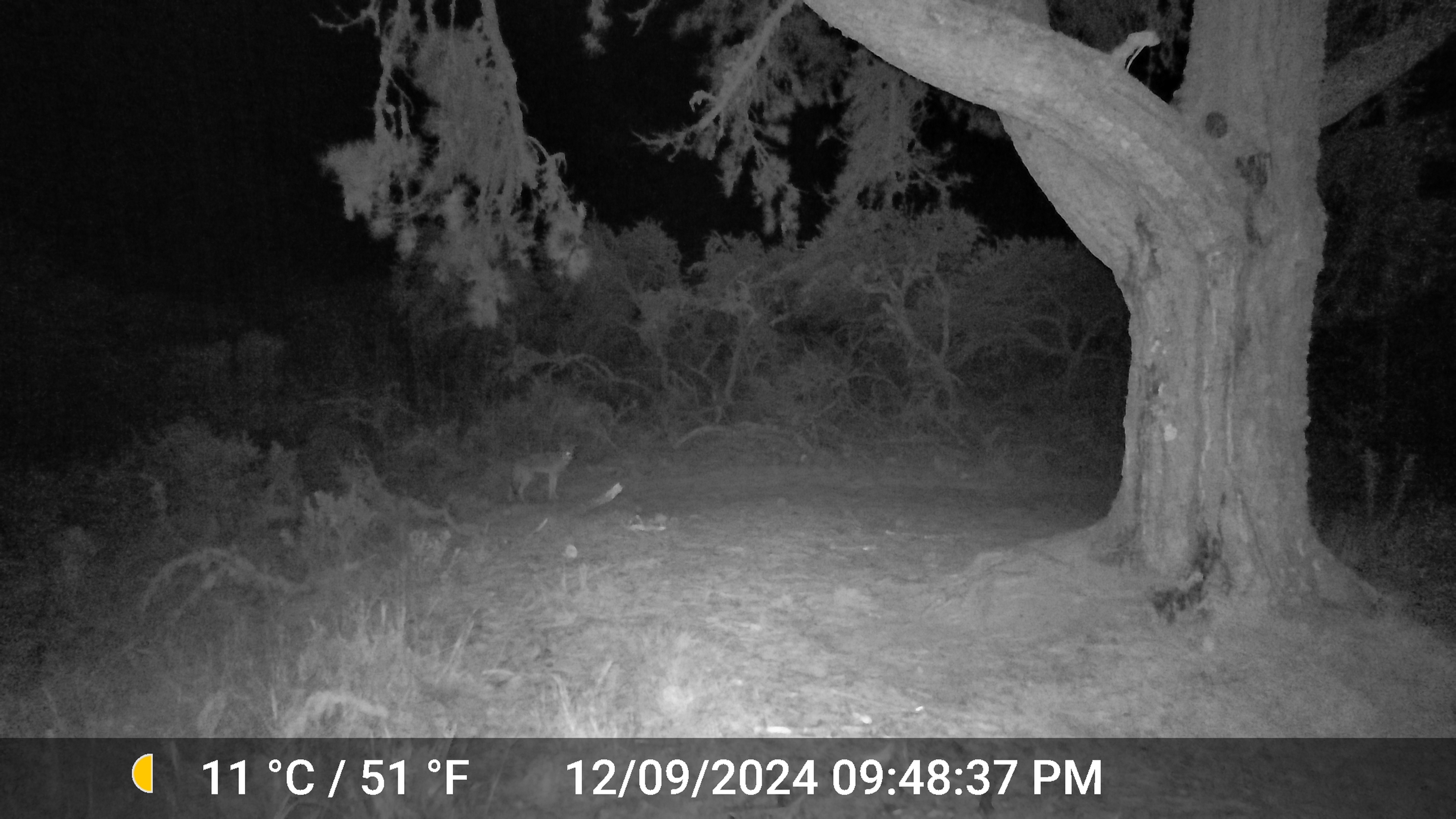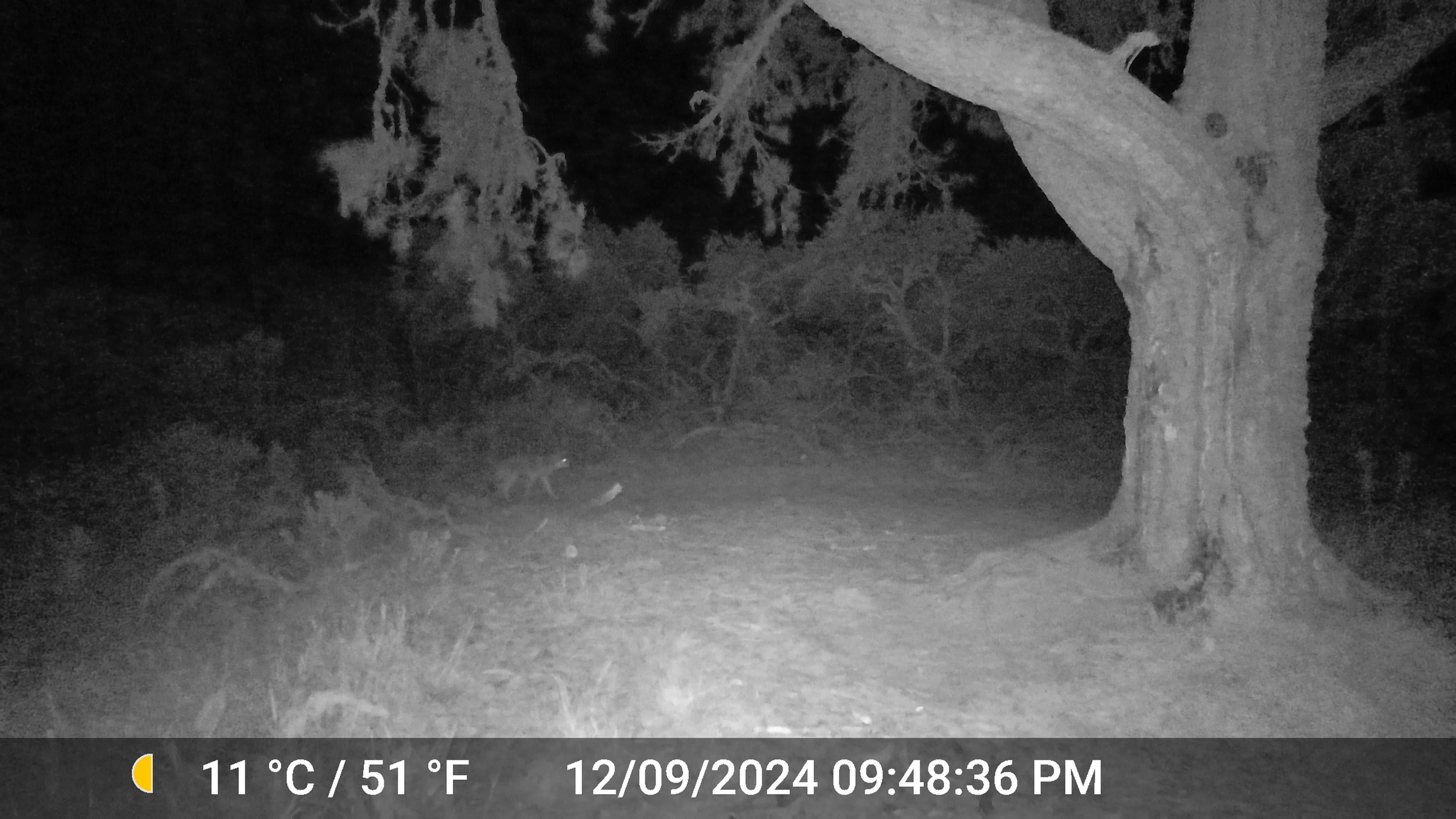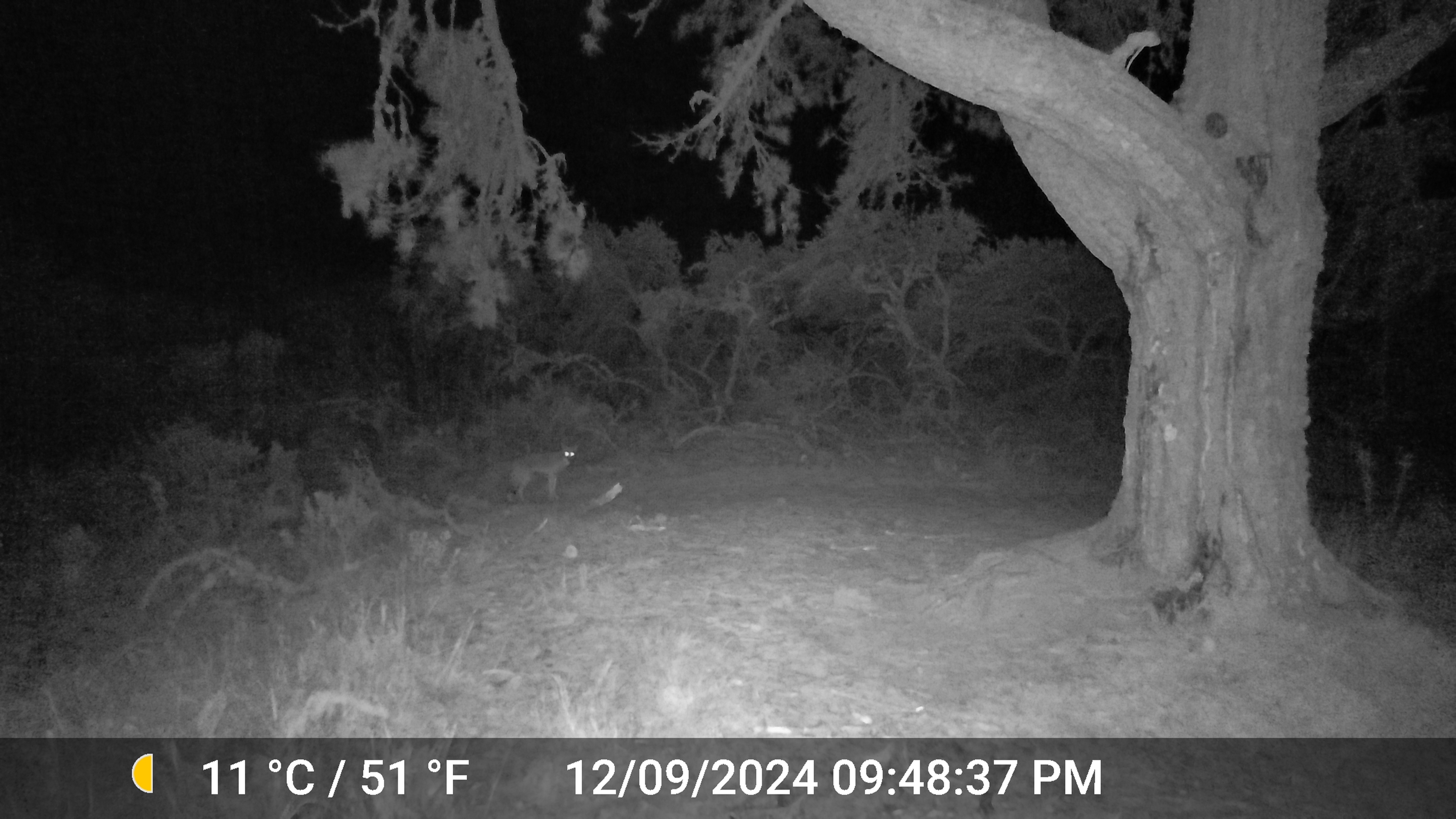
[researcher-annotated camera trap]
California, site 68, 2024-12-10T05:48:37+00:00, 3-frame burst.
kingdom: Animalia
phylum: Chordata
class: Mammalia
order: Carnivora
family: Canidae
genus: Canis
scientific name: Canis latrans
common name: coyote